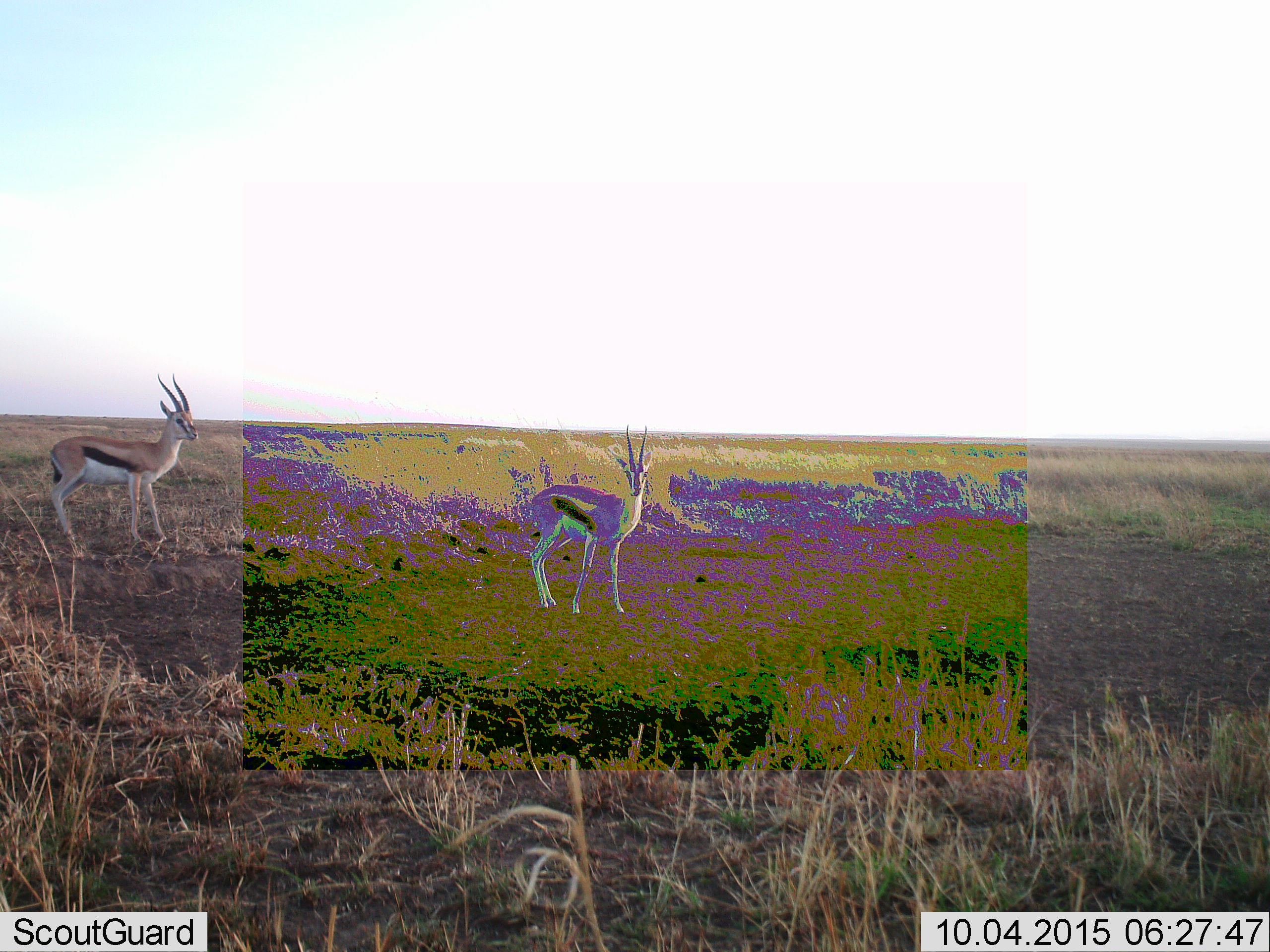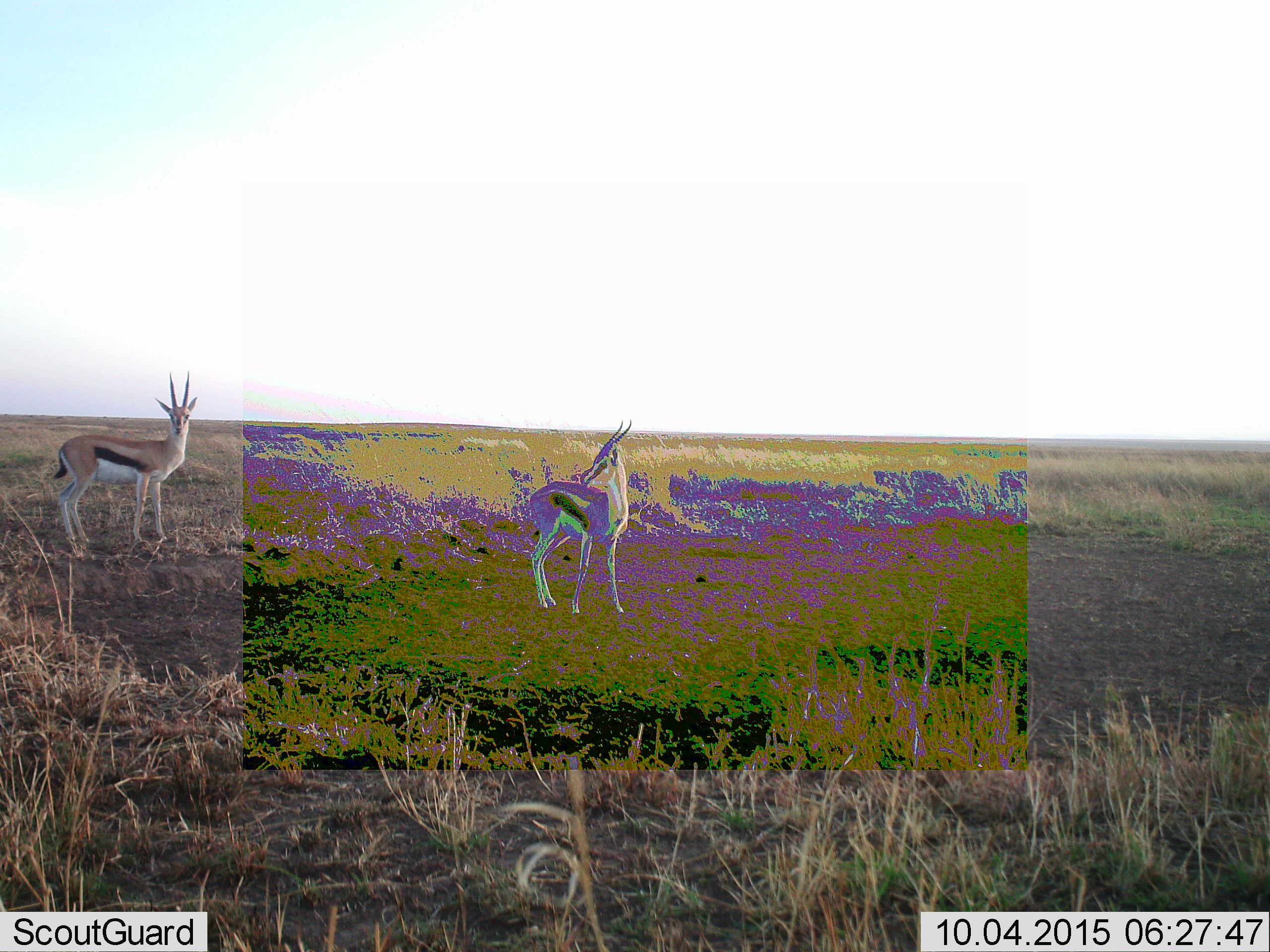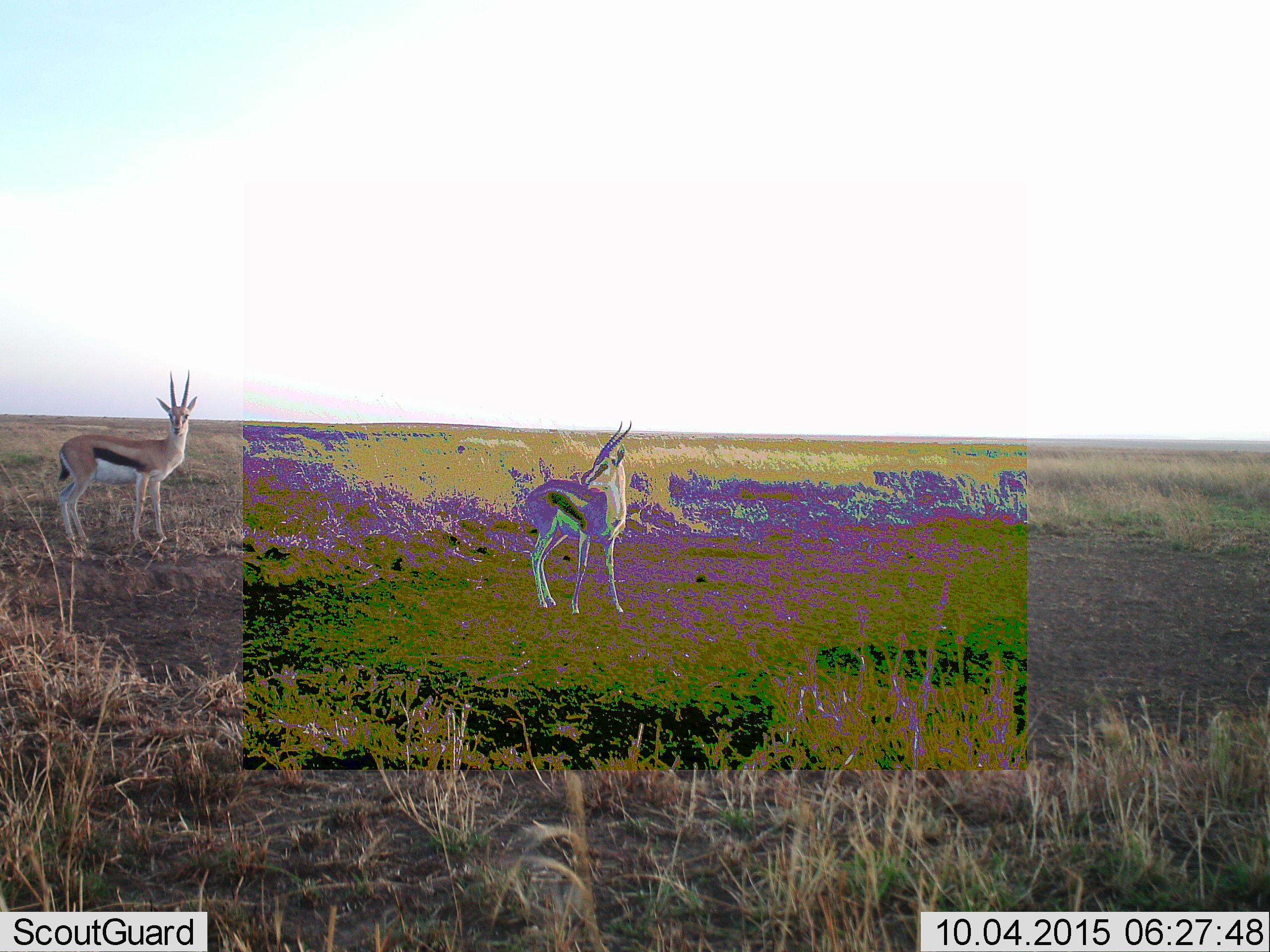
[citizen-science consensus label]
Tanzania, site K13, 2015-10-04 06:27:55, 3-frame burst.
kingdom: Animalia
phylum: Chordata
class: Mammalia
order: Artiodactyla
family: Bovidae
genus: Eudorcas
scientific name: Eudorcas thomsonii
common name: thomson's gazelle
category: gazellethomsons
Gazellethomsons (thomson's gazelle) (Eudorcas thomsonii), count 2. Behavior (volunteer vote fractions): standing 100%, resting 0%, moving 0%, interacting 0%. Young present (vote fraction): 0%. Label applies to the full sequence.